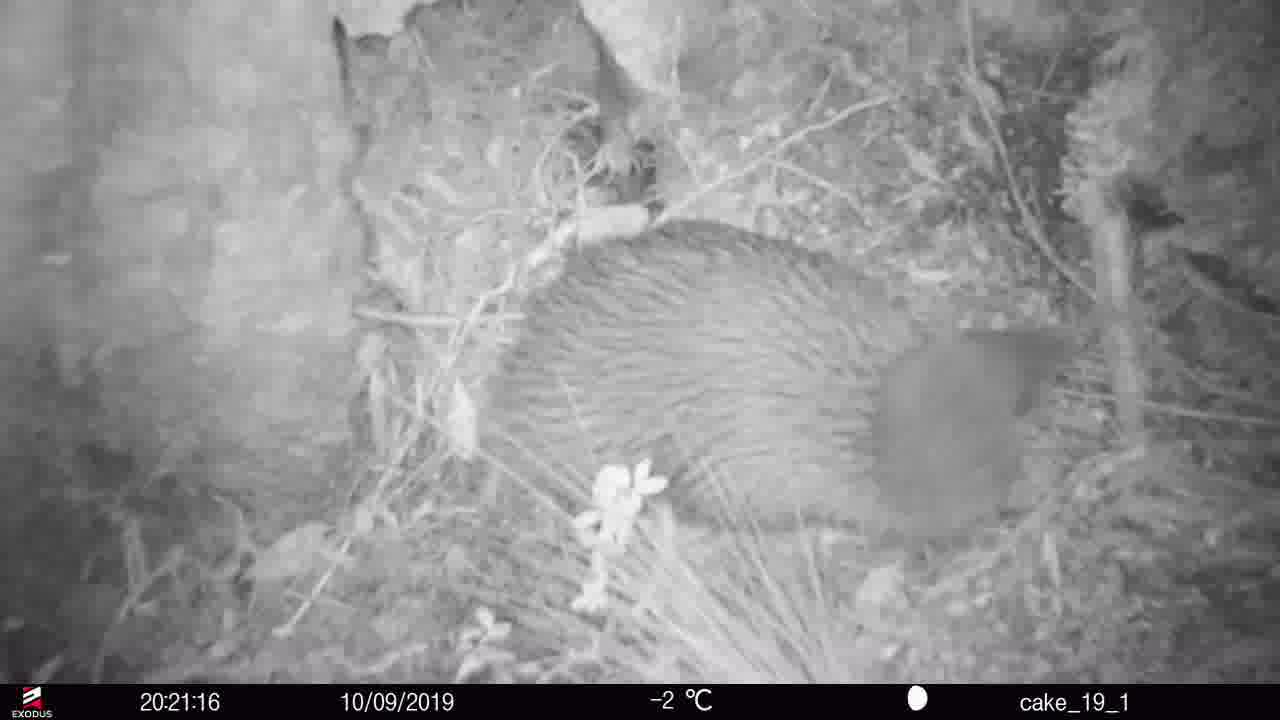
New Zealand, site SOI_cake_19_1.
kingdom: Animalia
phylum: Chordata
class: Aves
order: Apterygiformes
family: Apterygidae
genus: Apteryx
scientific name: Apteryx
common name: kiwi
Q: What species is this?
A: Kiwi (Apteryx).